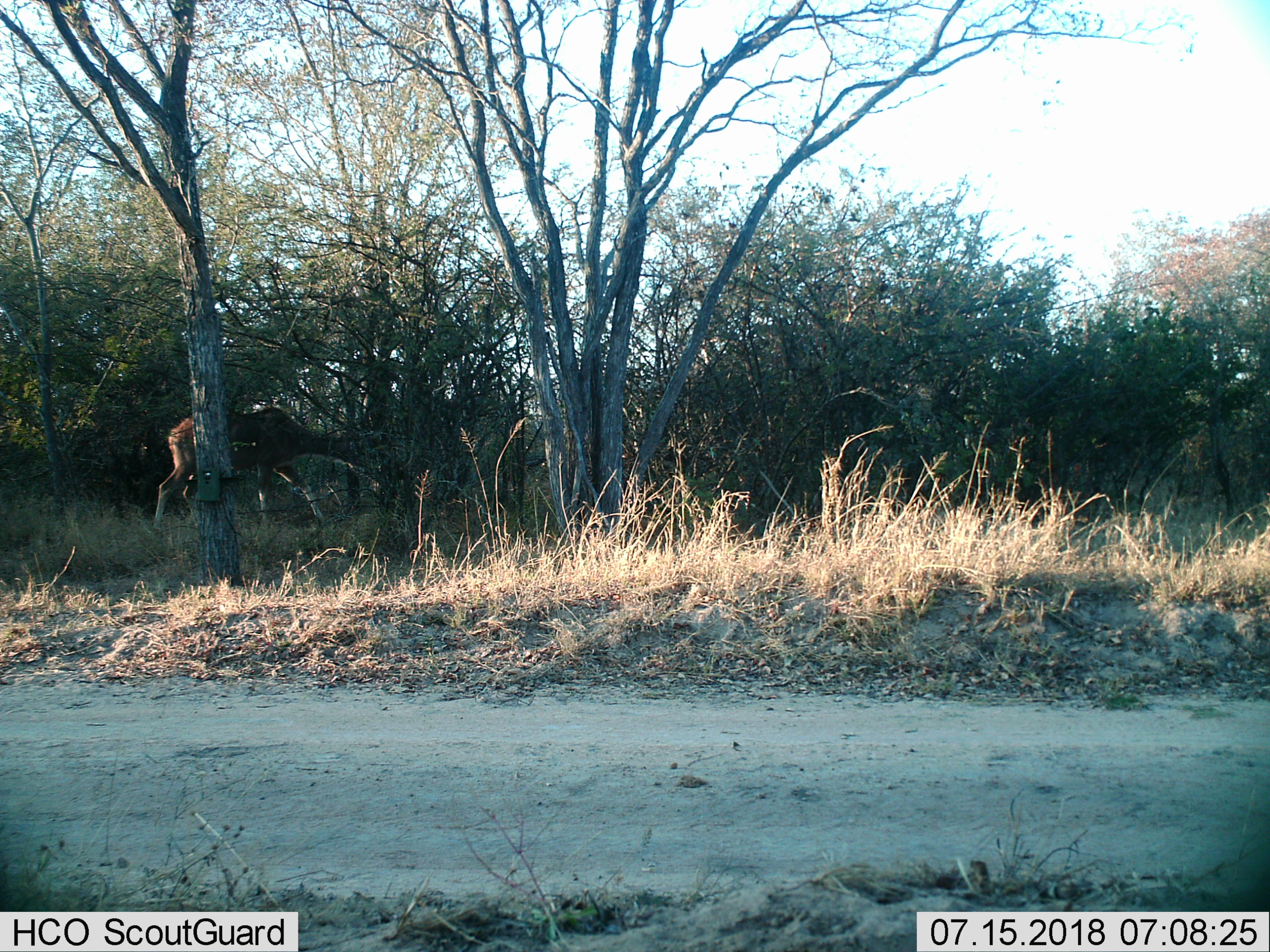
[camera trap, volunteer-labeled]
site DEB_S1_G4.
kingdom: Animalia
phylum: Chordata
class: Mammalia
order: Artiodactyla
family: Bovidae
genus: Tragelaphus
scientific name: Tragelaphus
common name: kudu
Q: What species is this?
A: Kudu (Tragelaphus).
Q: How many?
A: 1.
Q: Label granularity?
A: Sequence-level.